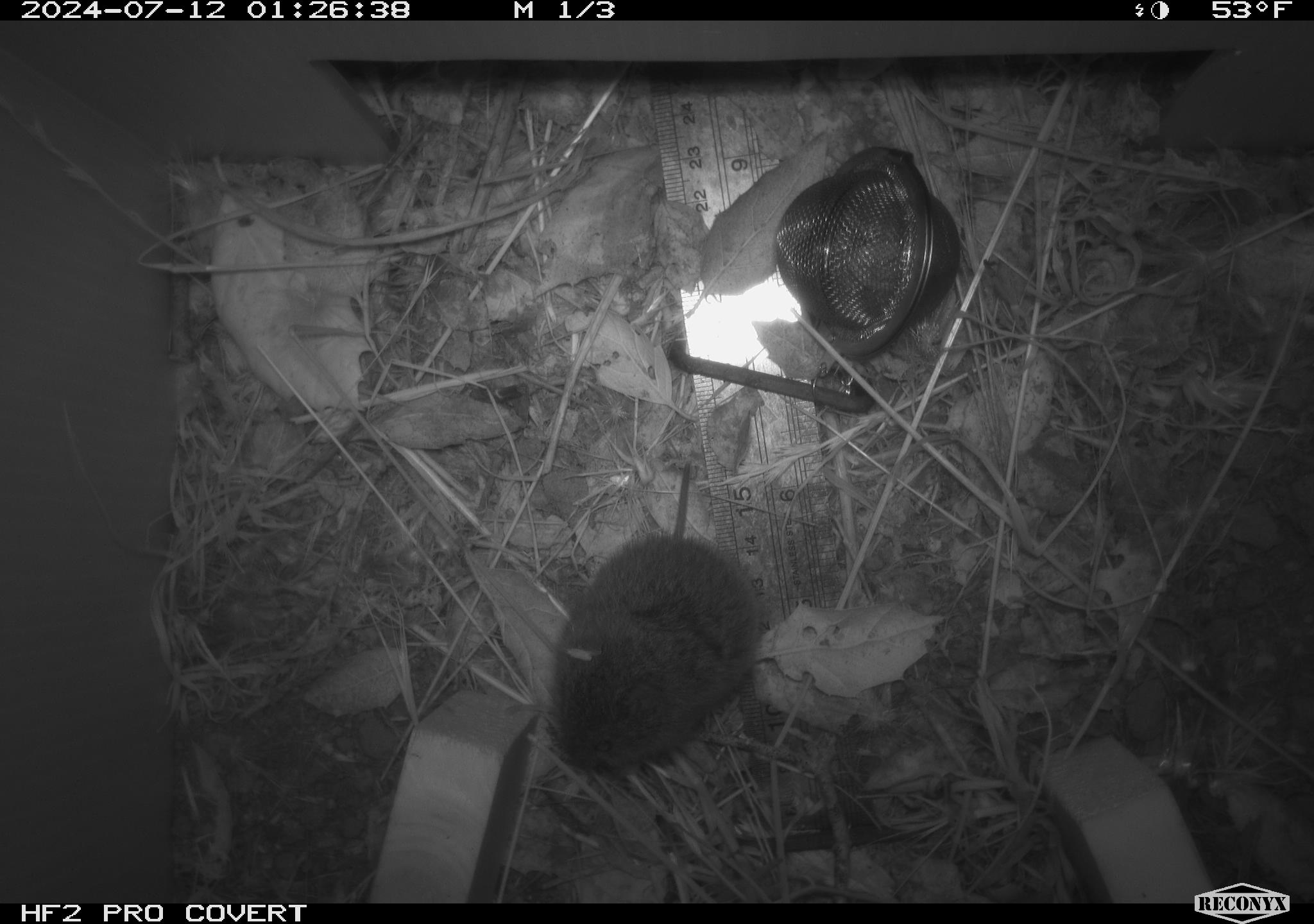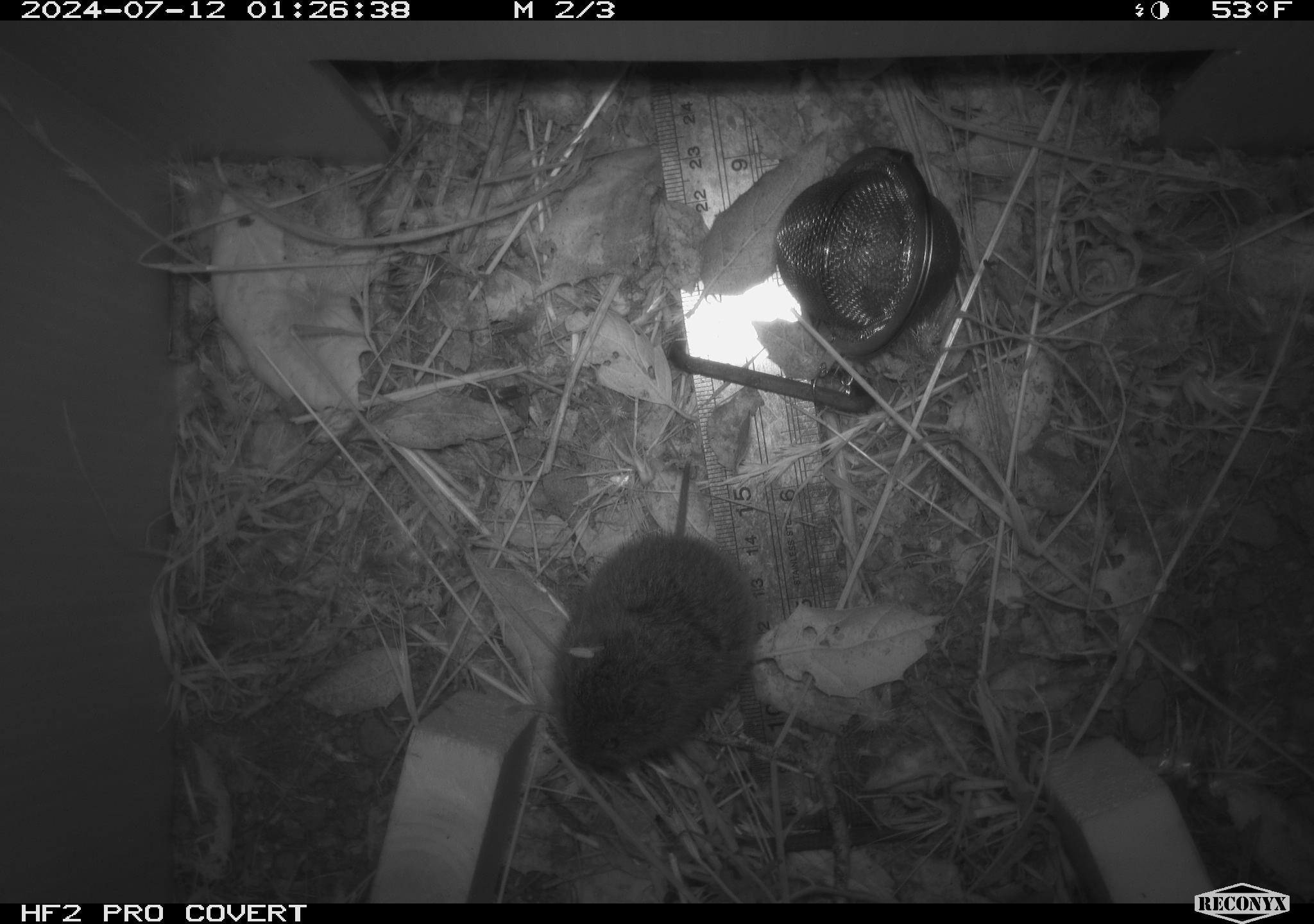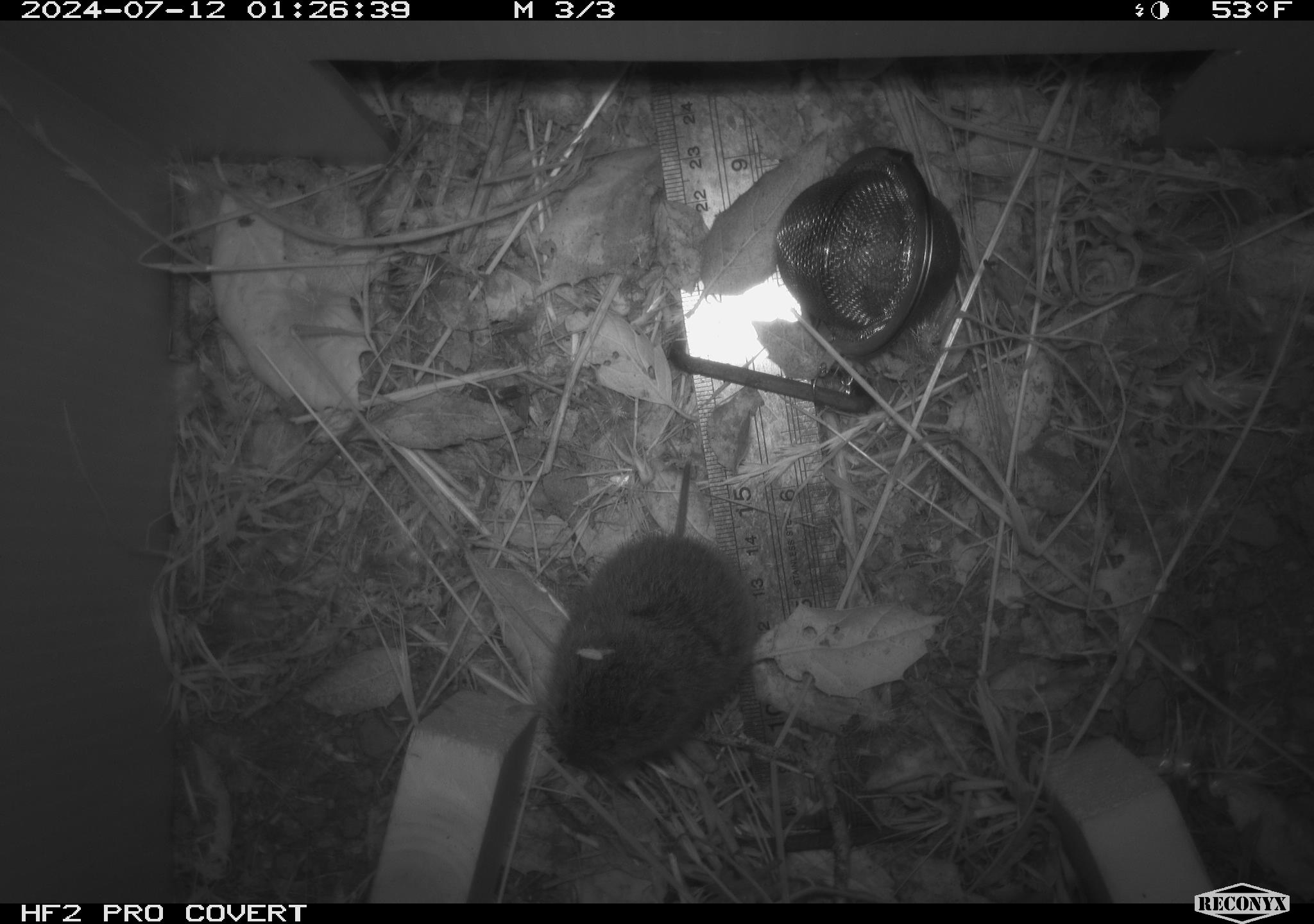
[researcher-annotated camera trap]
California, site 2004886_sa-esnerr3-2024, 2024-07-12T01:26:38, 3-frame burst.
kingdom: Animalia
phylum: Chordata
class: Mammalia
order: Rodentia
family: Cricetidae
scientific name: Cricetidae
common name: hamsters, voles, lemmings, and allies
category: cricetidae family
Cricetidae family (hamsters, voles, lemmings, and allies) (Cricetidae).